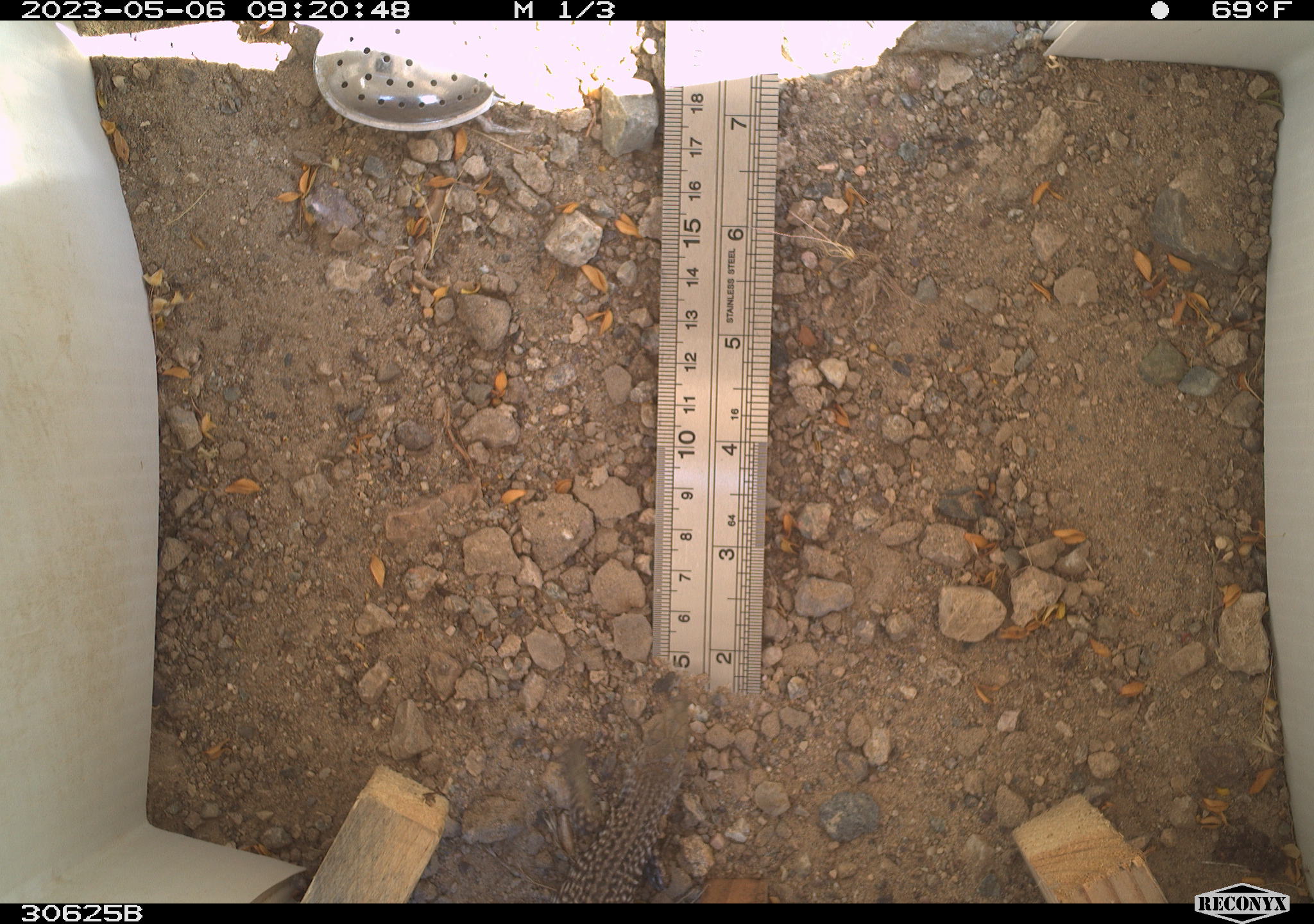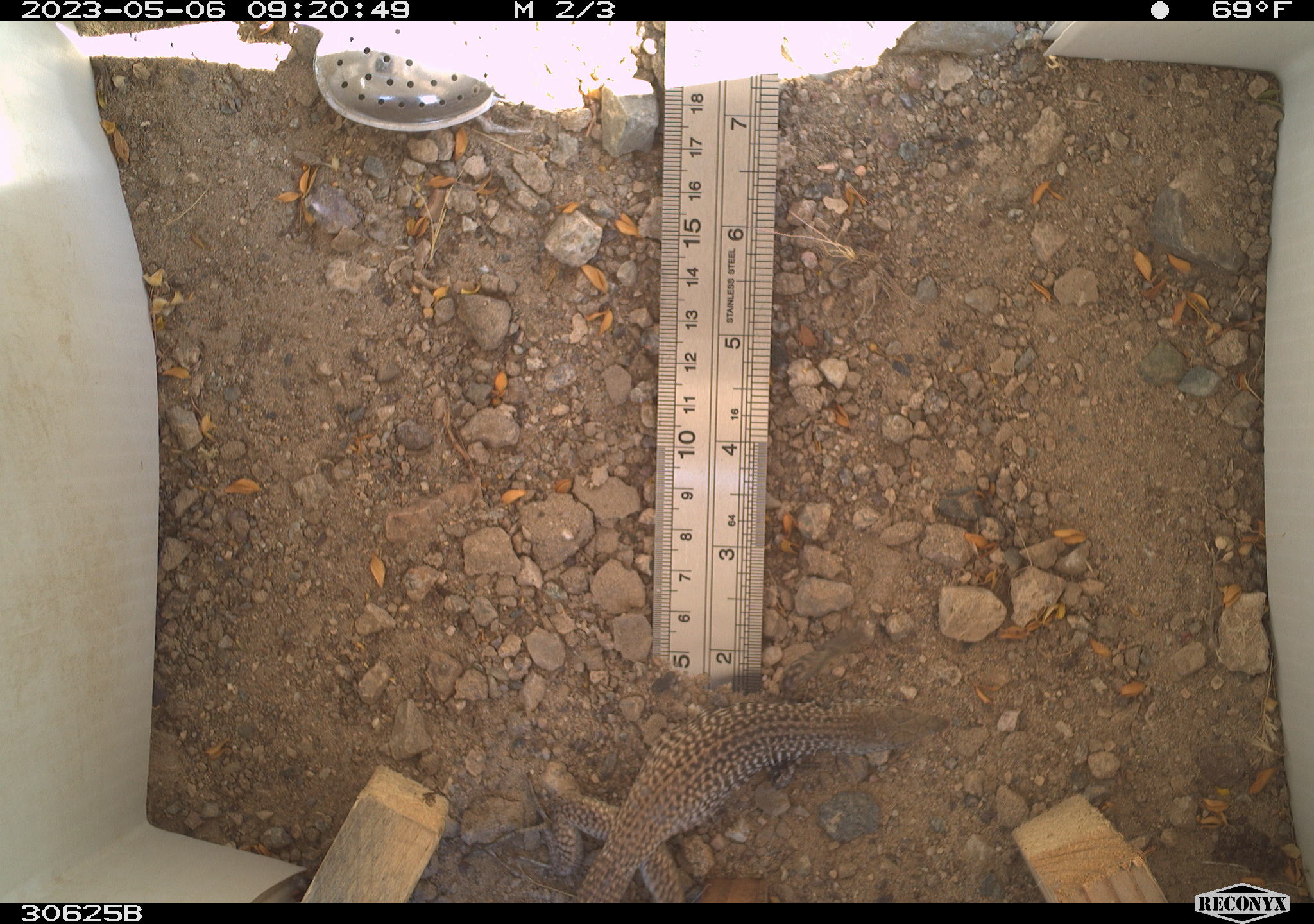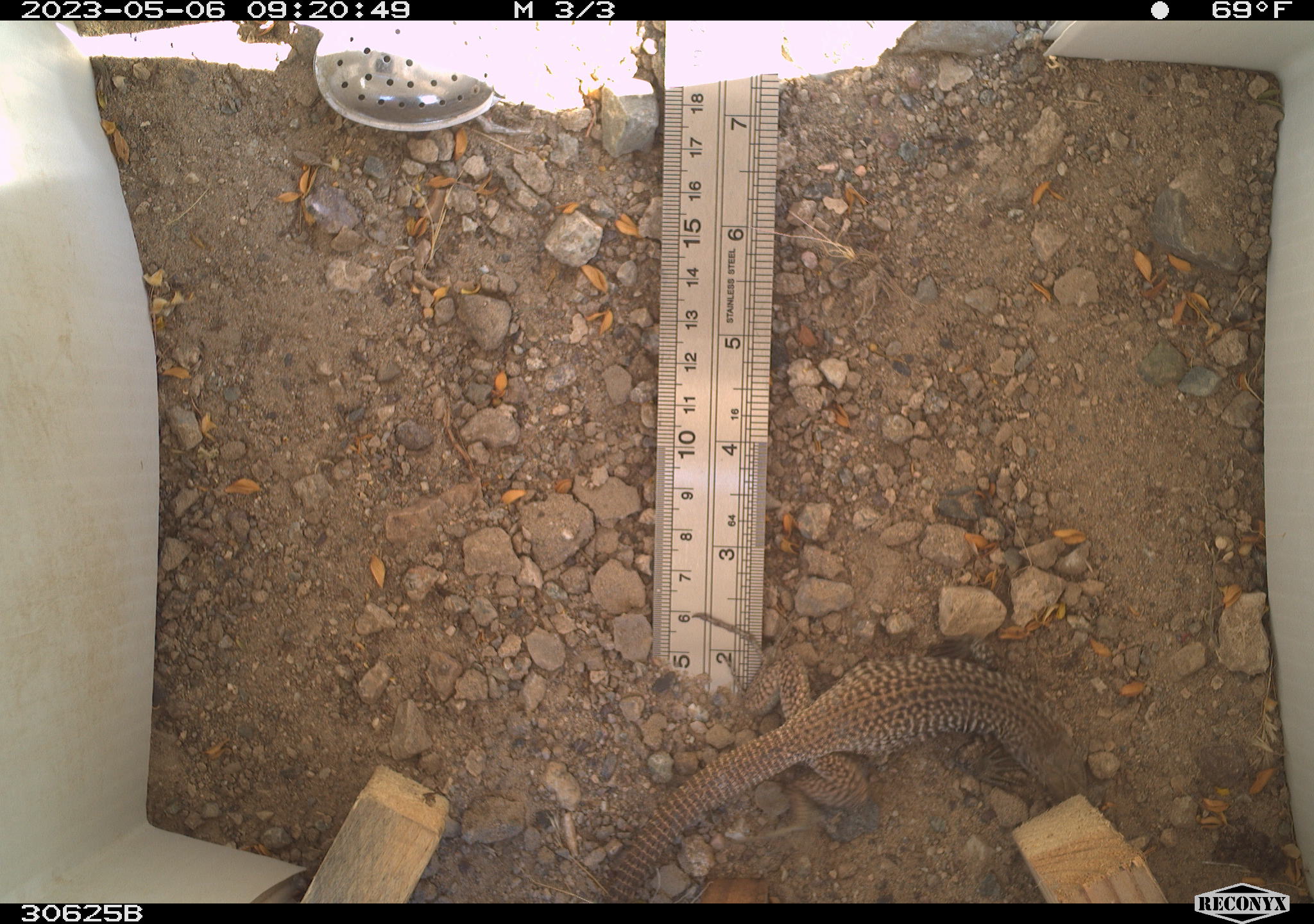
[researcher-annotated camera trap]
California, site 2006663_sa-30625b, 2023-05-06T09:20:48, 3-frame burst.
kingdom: Animalia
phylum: Chordata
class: Reptilia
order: Squamata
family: Teiidae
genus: Aspidoscelis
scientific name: Aspidoscelis tigris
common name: western whiptail